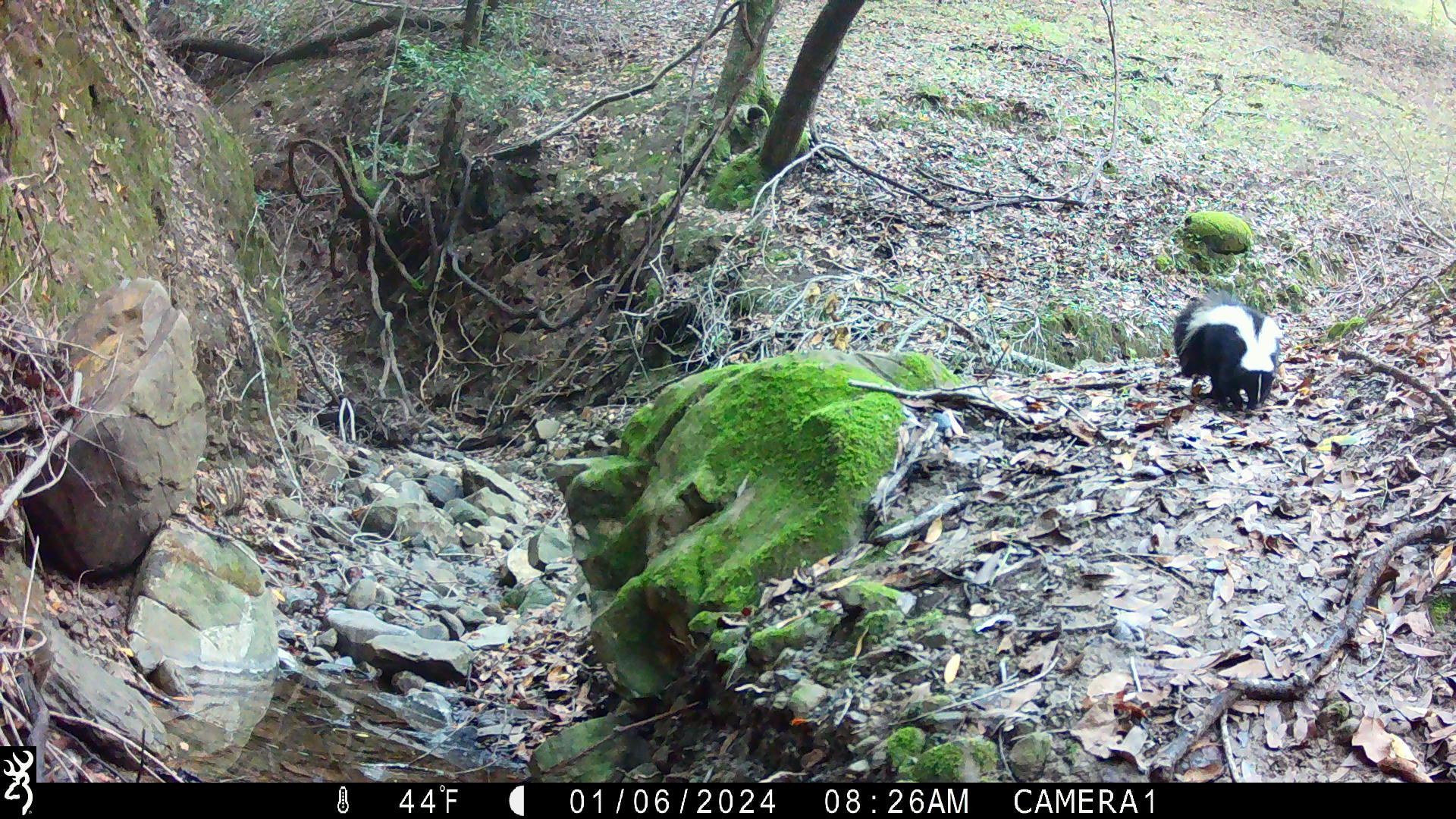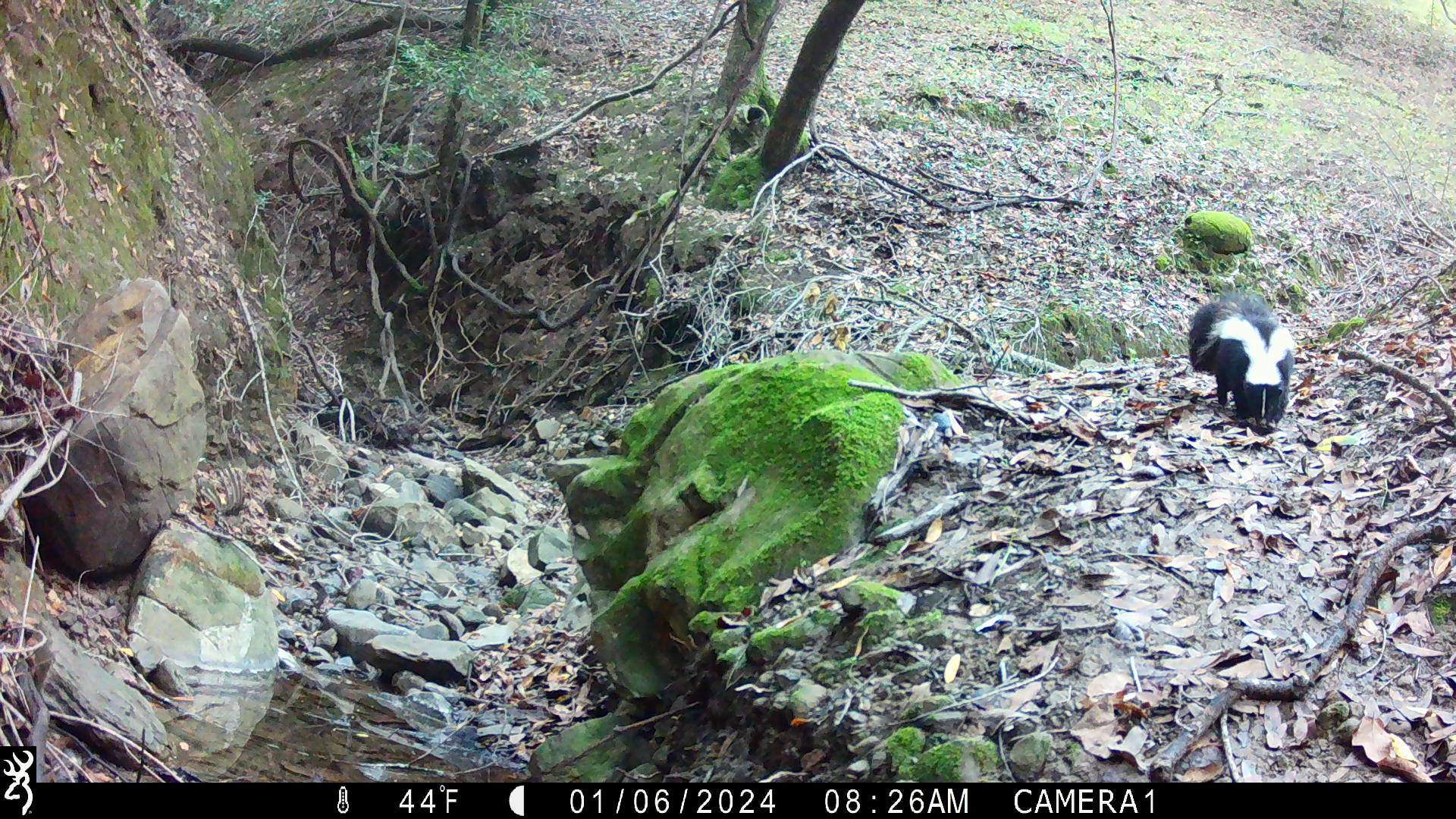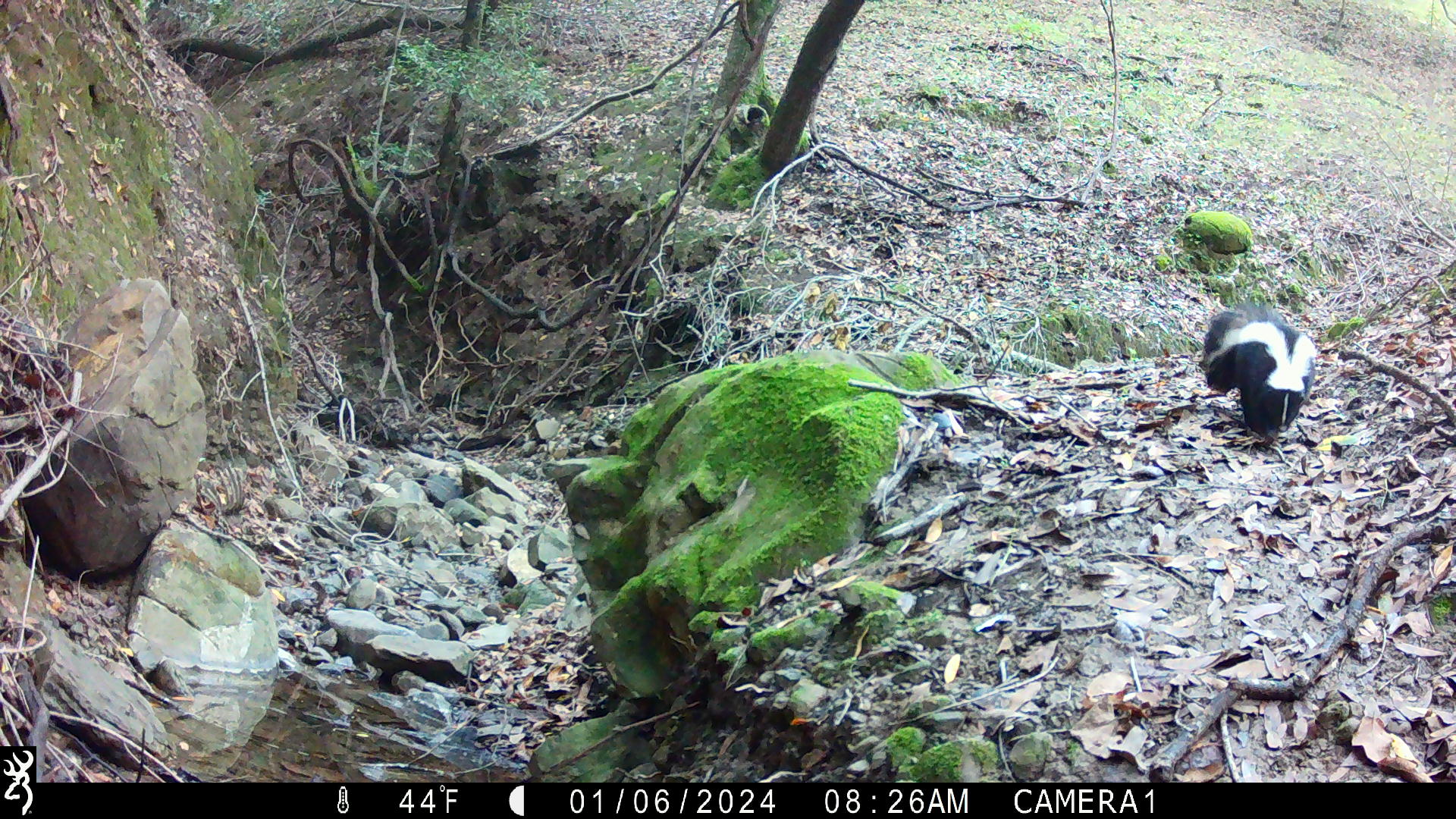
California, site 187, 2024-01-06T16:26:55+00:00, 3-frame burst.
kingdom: Animalia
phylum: Chordata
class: Mammalia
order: Carnivora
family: Mephitidae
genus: Mephitis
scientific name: Mephitis mephitis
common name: striped skunk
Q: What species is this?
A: Striped skunk (Mephitis mephitis).